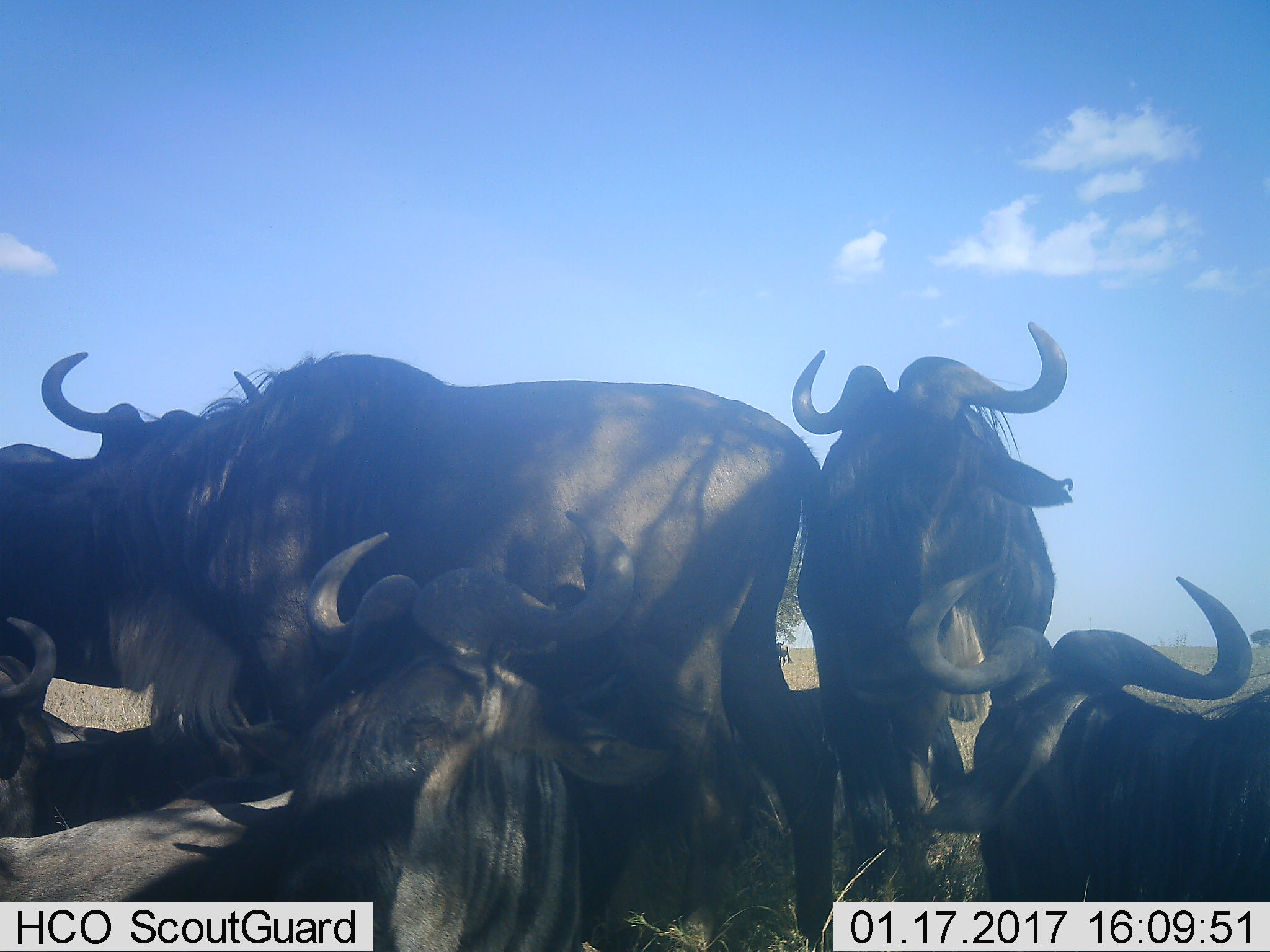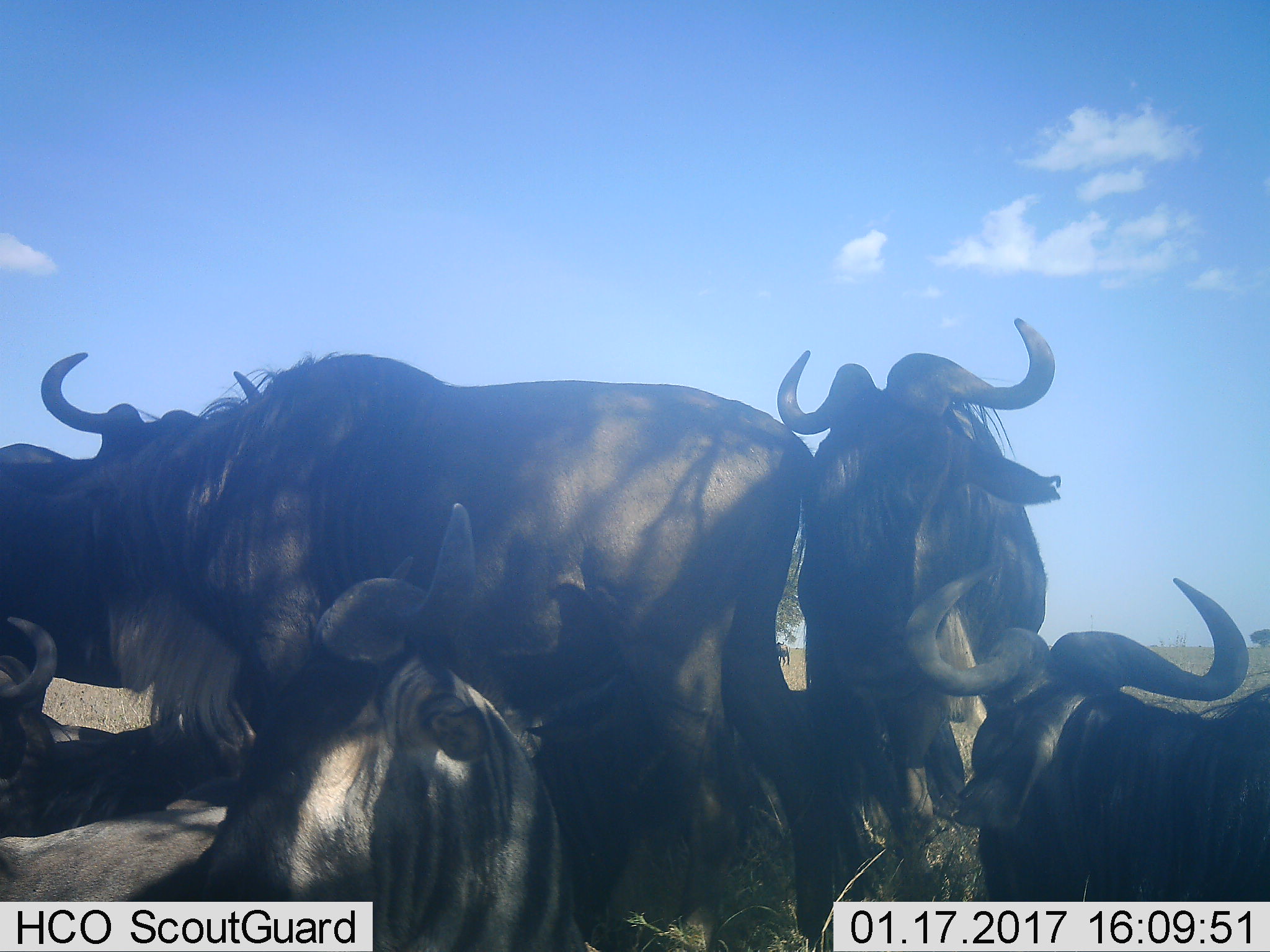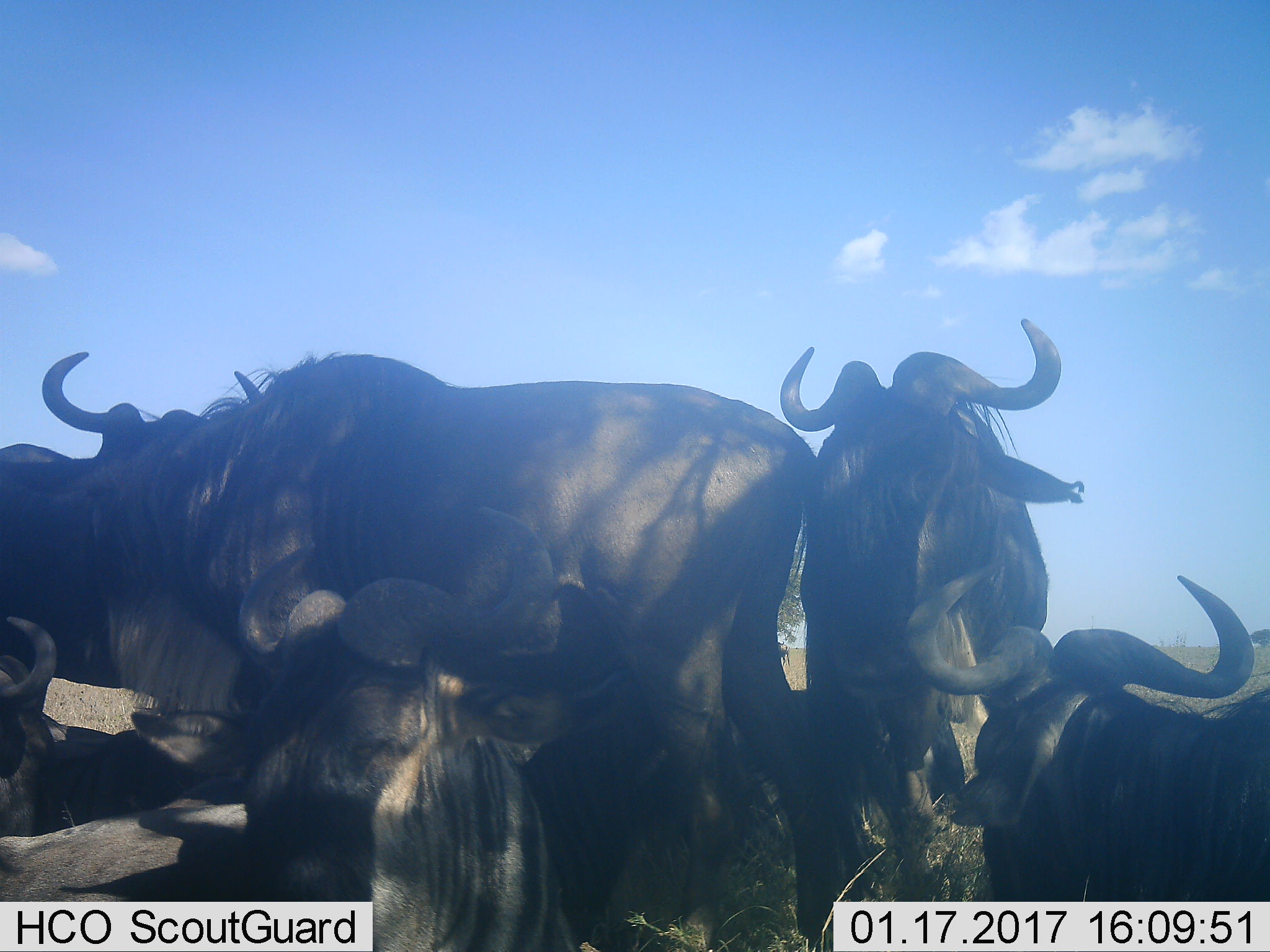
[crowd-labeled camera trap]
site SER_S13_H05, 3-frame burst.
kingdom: Animalia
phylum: Chordata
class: Mammalia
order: Artiodactyla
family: Bovidae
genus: Connochaetes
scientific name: Connochaetes taurinus taurinus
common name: blue wildebeest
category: wildebeestblue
Wildebeestblue (blue wildebeest) (Connochaetes taurinus taurinus), count 6. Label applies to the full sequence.